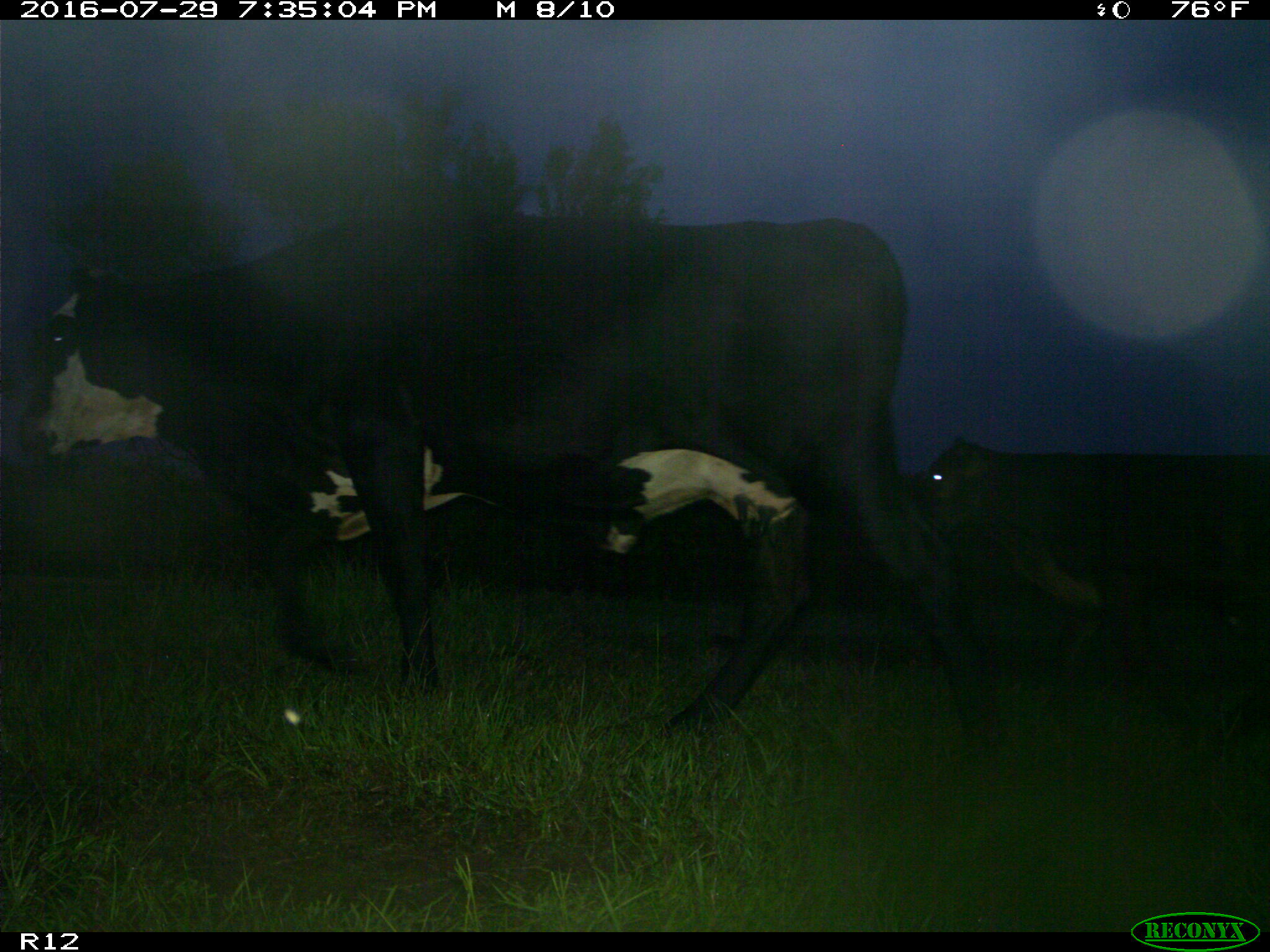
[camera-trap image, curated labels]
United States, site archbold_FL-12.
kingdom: Animalia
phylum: Chordata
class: Mammalia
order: Artiodactyla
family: Bovidae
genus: Bos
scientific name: Bos taurus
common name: domestic cow